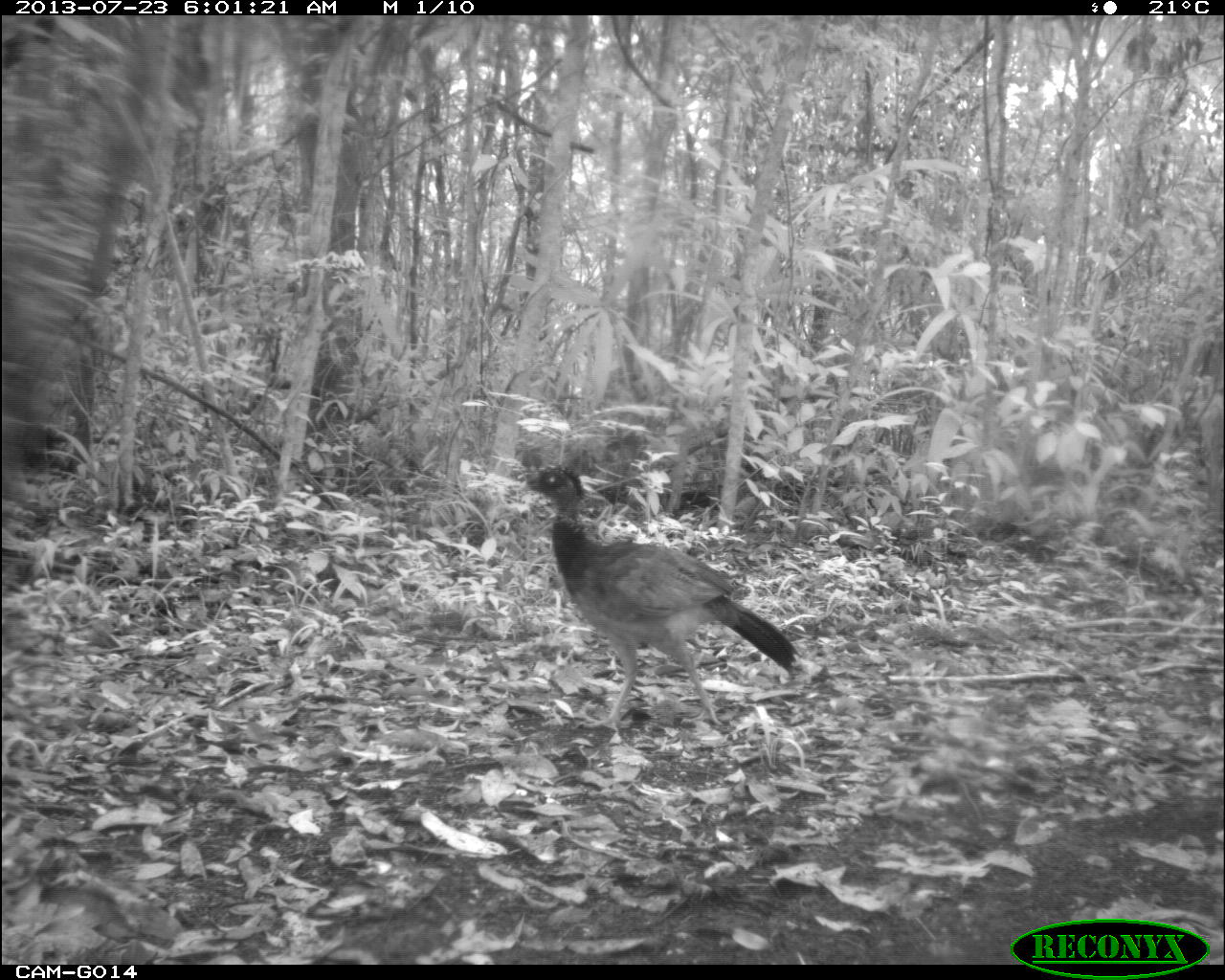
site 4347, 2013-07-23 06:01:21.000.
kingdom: Animalia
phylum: Chordata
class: Aves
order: Galliformes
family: Cracidae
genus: Crax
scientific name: Crax rubra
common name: great curassow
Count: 1.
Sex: female.